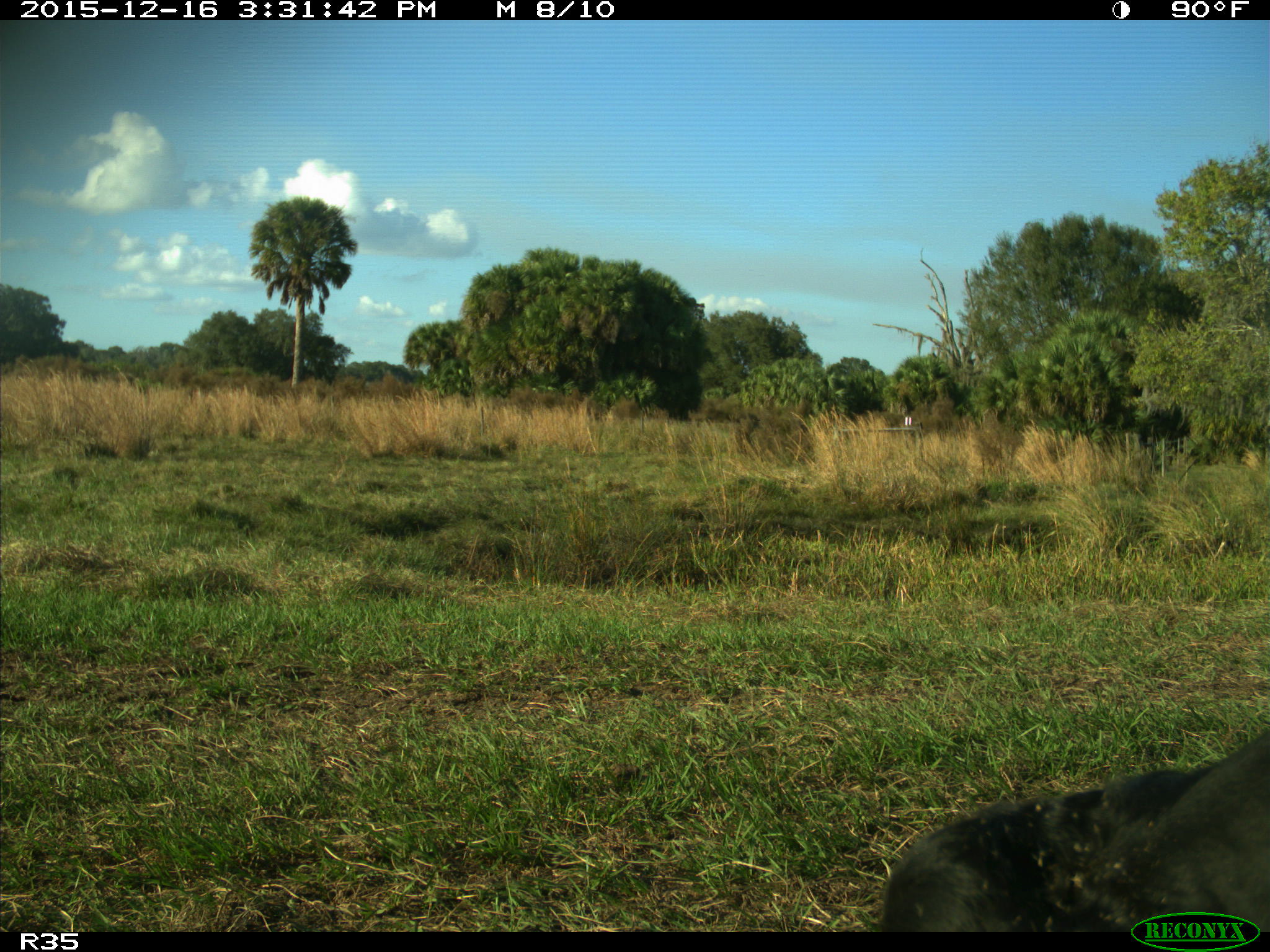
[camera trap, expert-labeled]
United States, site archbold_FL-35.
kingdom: Animalia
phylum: Chordata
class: Mammalia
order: Artiodactyla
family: Bovidae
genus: Bos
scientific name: Bos taurus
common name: domestic cow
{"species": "Bos taurus (domestic cow)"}